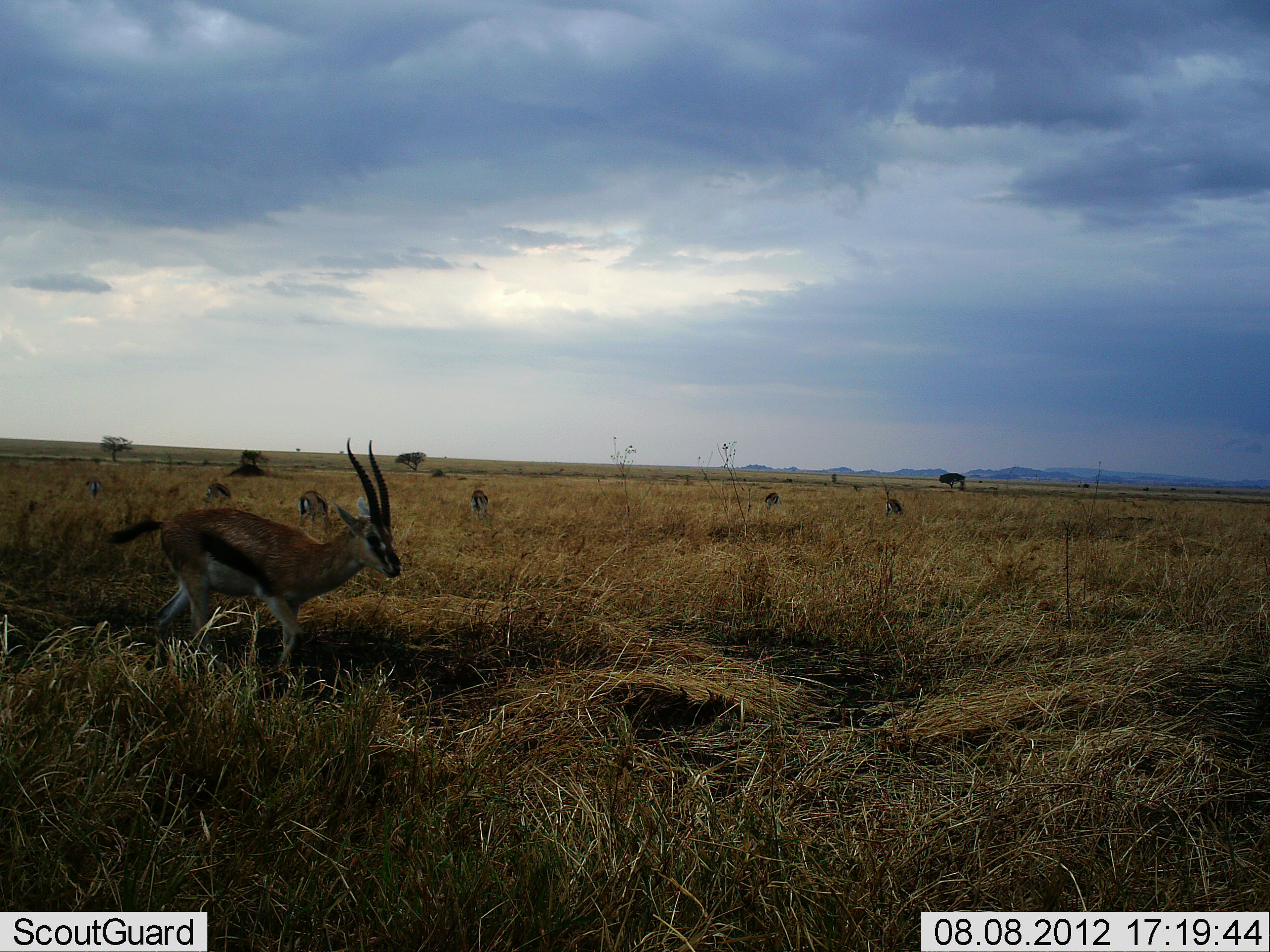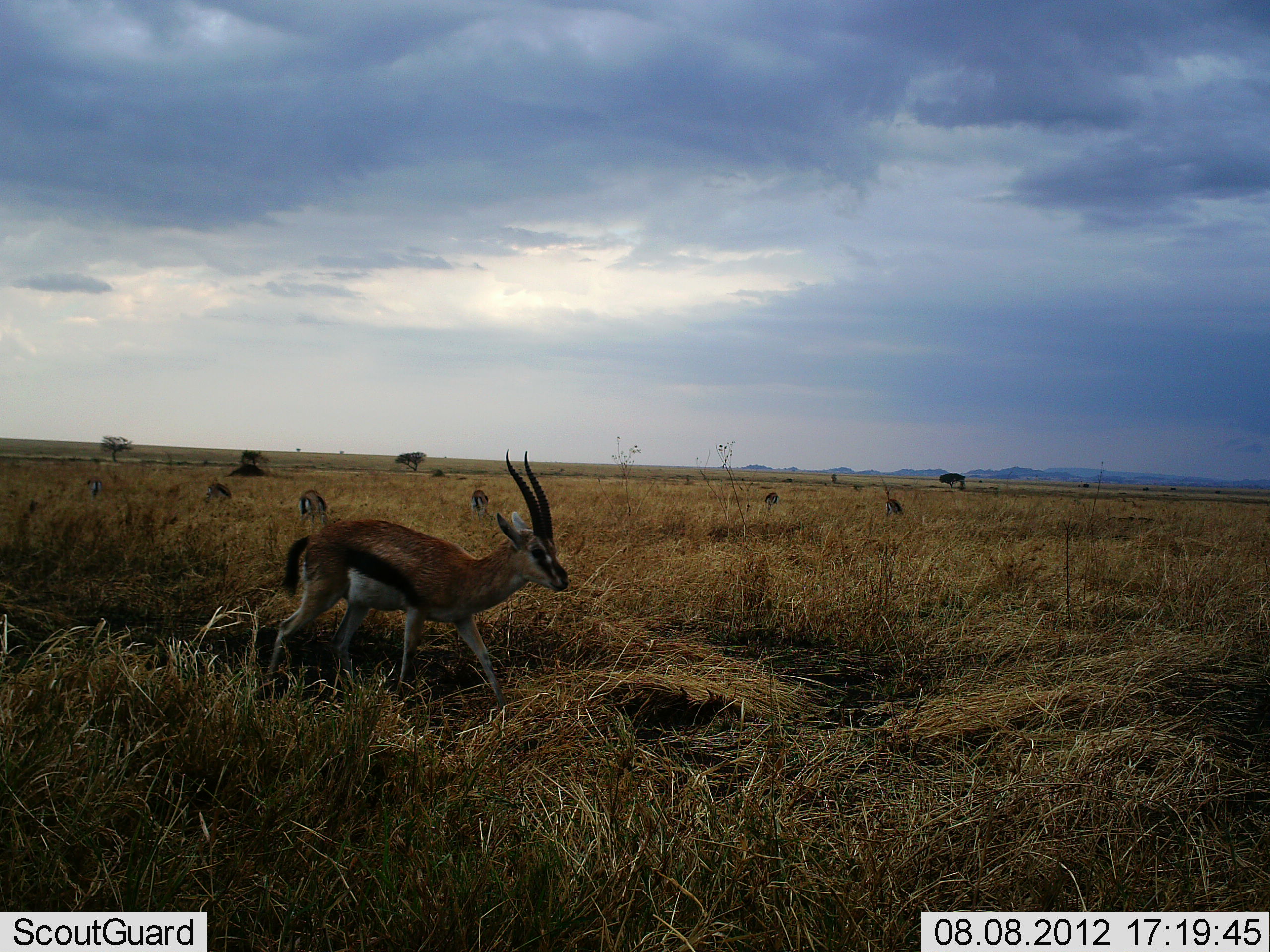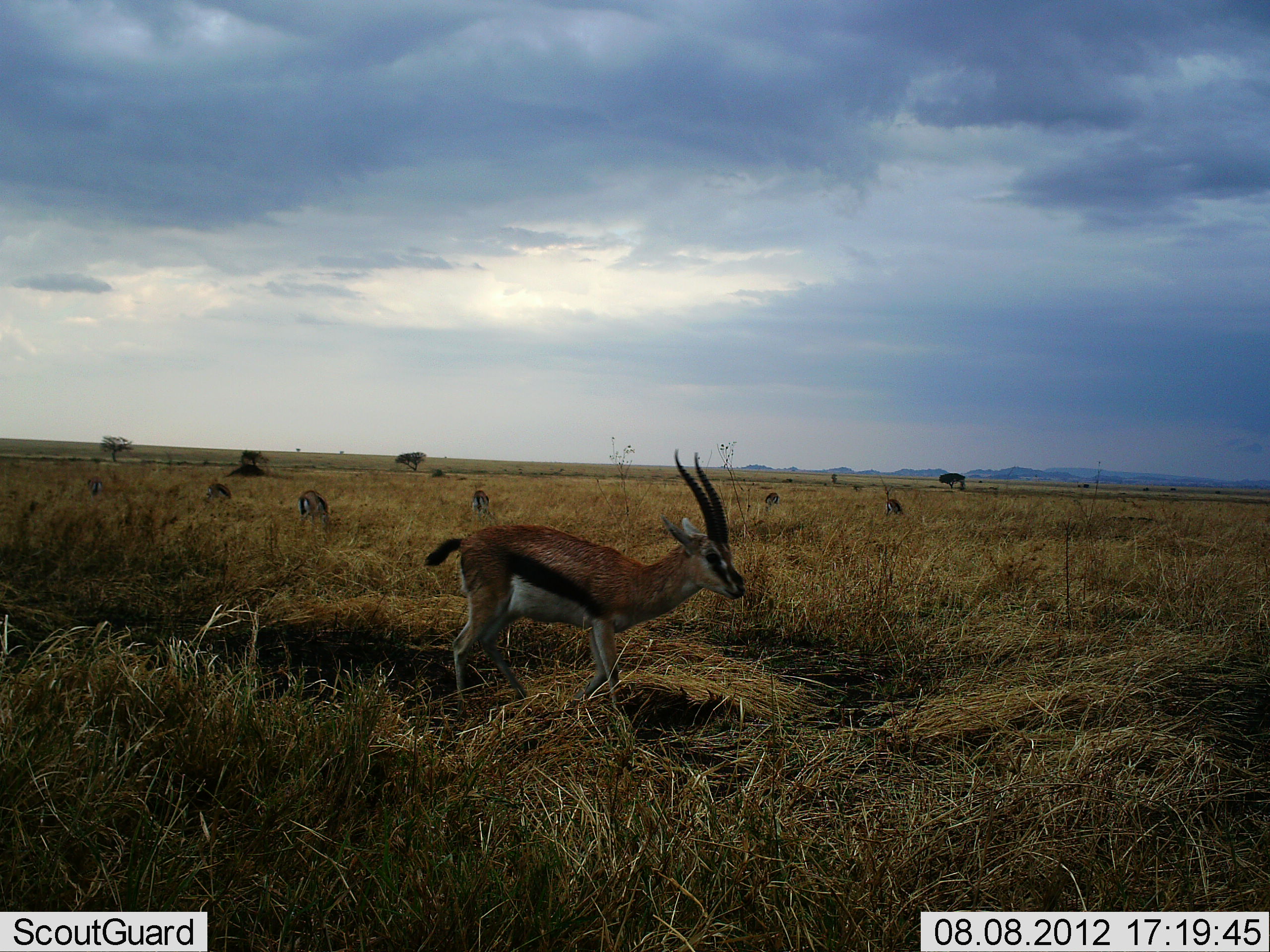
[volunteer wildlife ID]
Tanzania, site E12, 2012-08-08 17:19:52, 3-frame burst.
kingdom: Animalia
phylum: Chordata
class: Mammalia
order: Artiodactyla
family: Bovidae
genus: Eudorcas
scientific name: Eudorcas thomsonii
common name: thomson's gazelle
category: gazellethomsons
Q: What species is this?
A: Gazellethomsons (thomson's gazelle) (Eudorcas thomsonii).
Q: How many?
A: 5.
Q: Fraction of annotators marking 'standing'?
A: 50%.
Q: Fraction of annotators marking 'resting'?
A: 0%.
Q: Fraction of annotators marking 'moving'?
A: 80%.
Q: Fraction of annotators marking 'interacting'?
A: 0%.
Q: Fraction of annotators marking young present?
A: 0%.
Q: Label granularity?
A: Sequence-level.